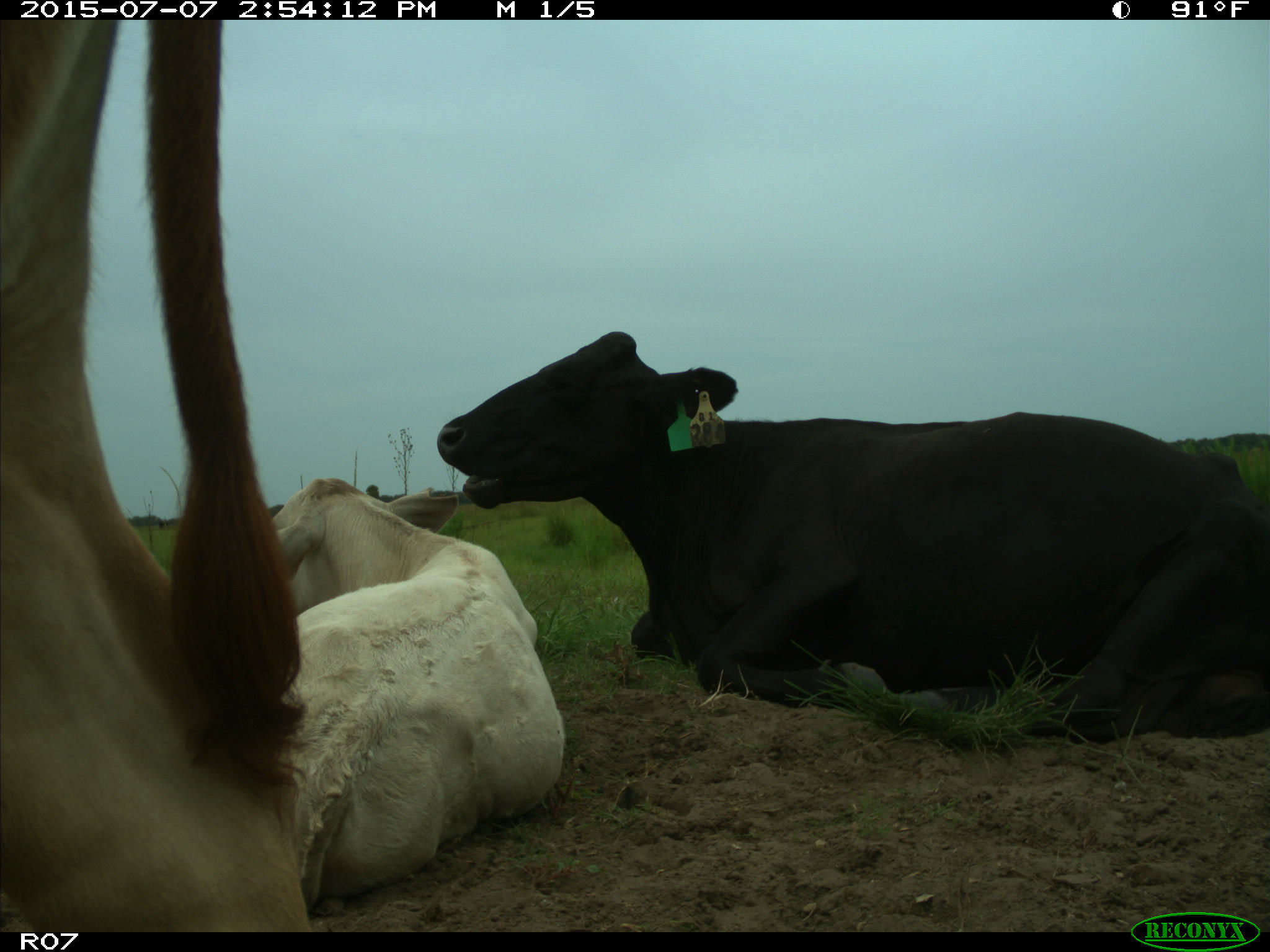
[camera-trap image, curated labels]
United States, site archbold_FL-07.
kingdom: Animalia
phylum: Chordata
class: Mammalia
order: Artiodactyla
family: Bovidae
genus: Bos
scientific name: Bos taurus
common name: domestic cow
Bos taurus (domestic cow).